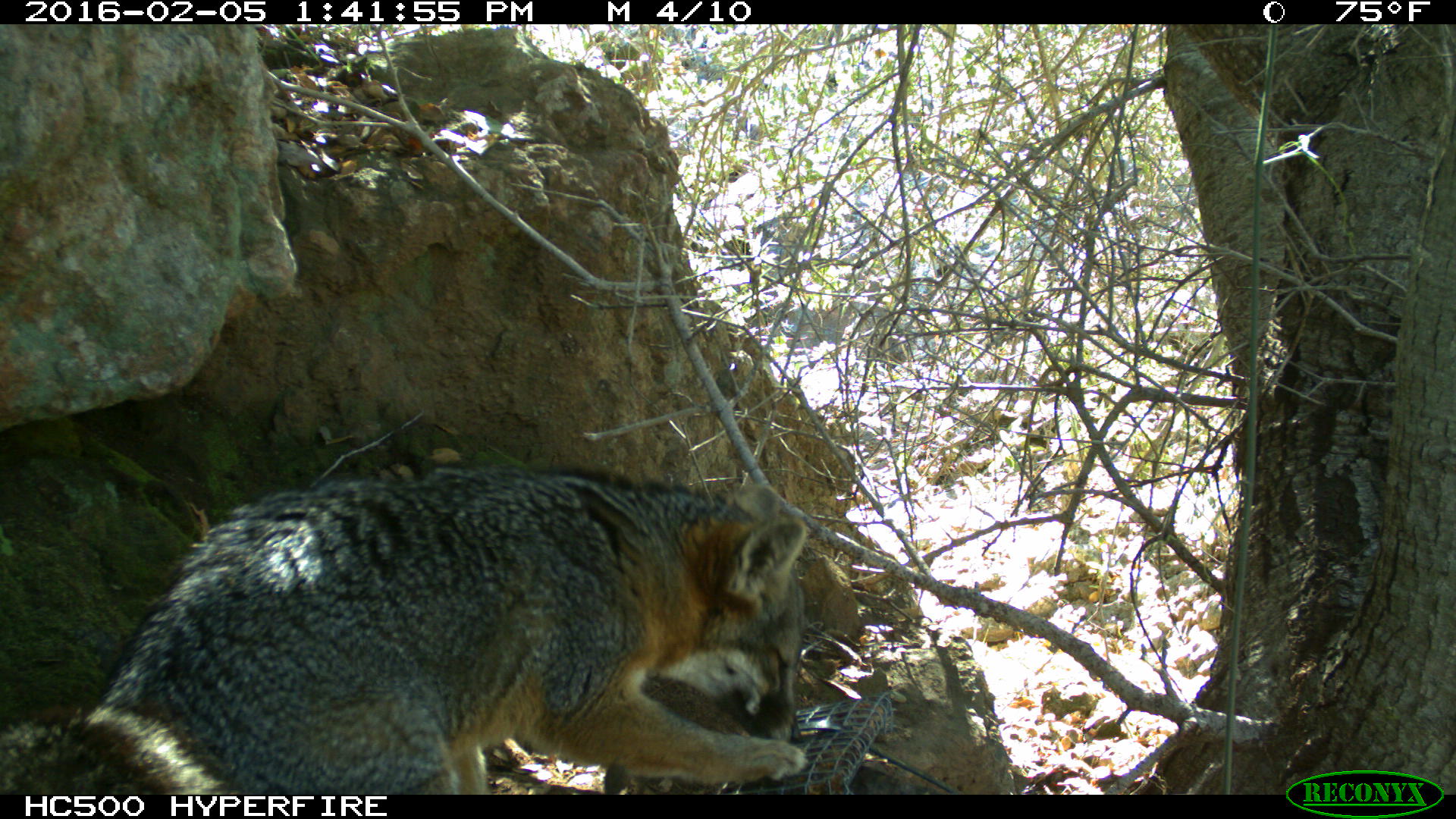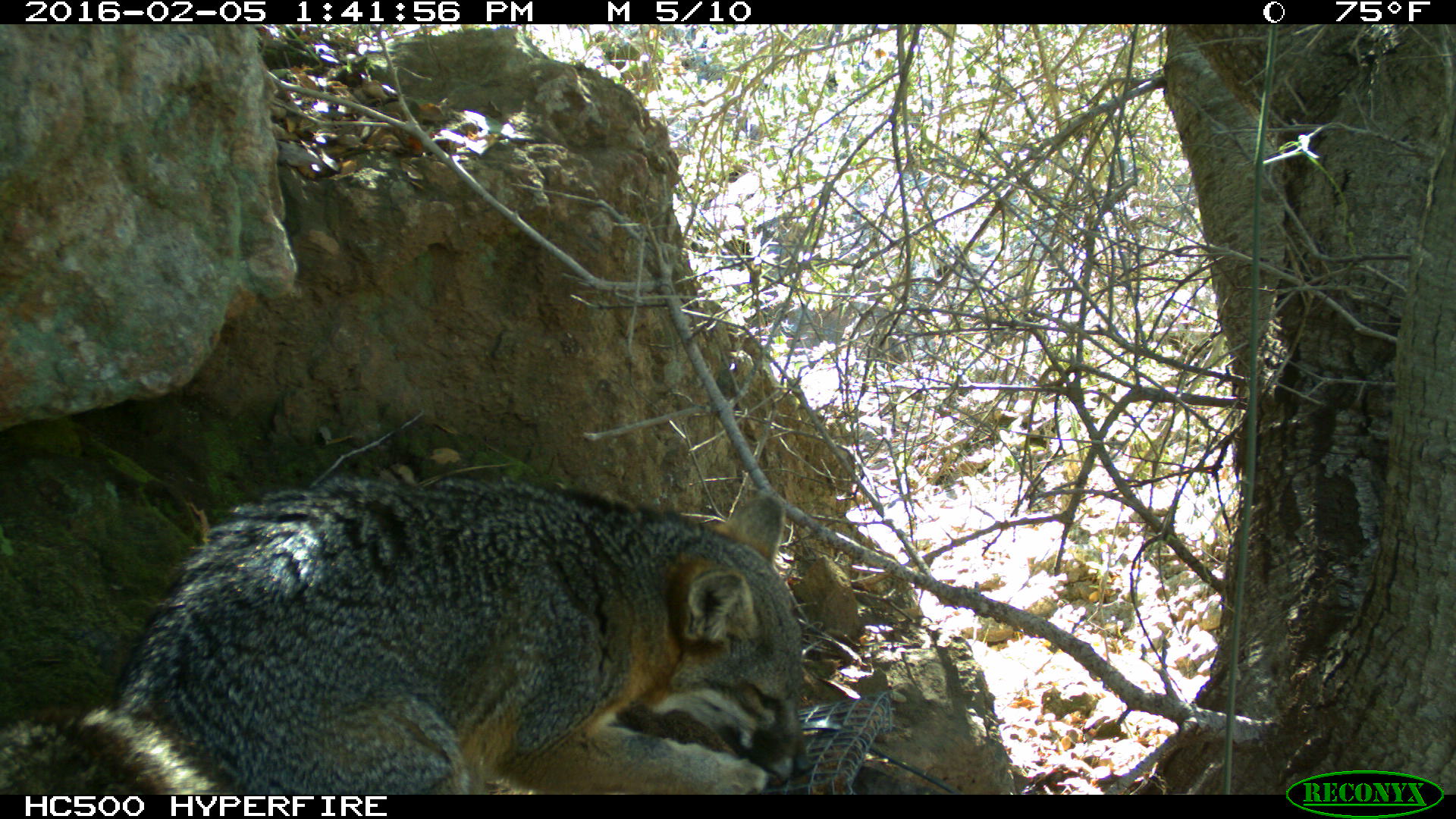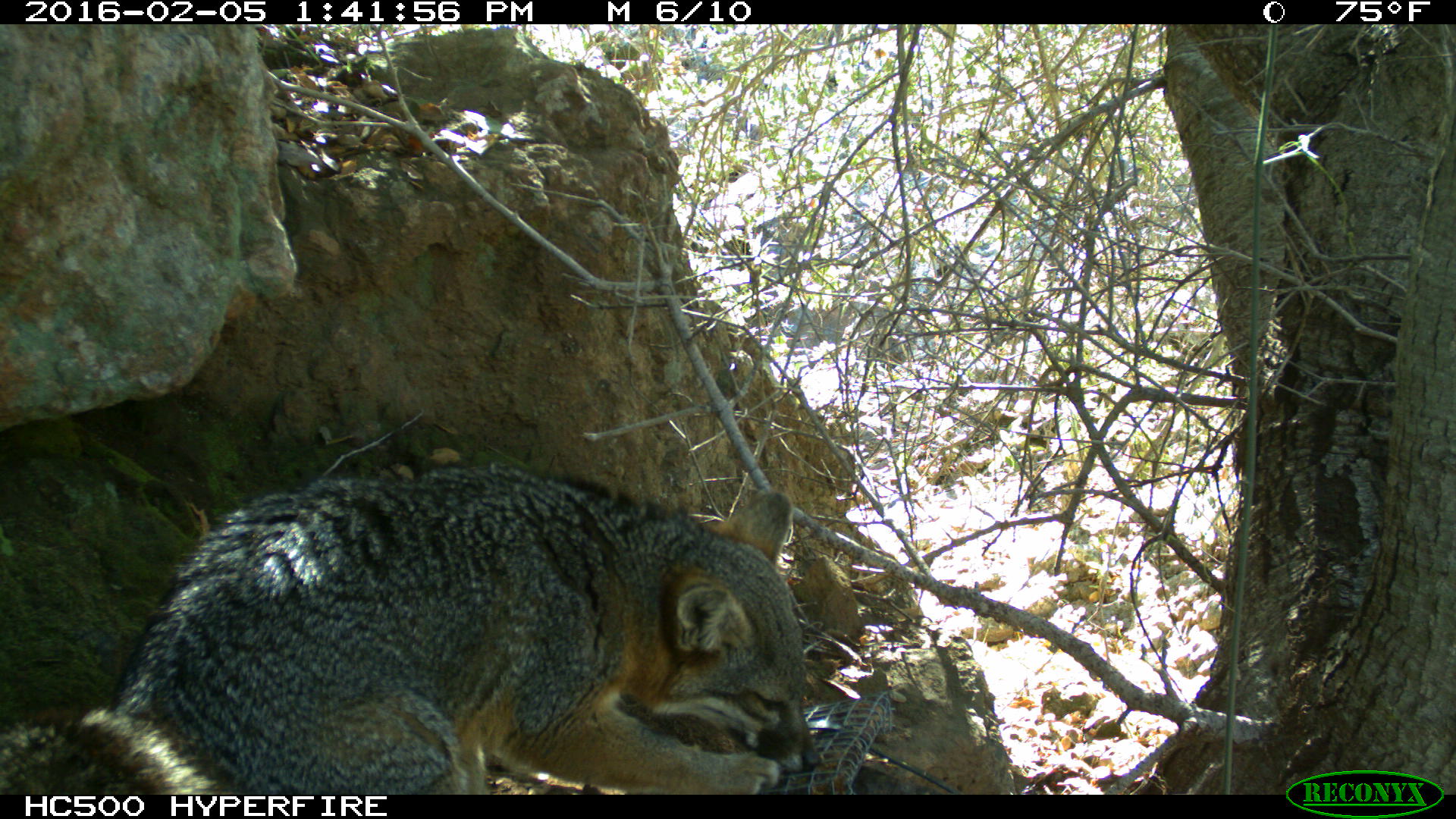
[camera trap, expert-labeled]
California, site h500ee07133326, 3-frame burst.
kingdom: Animalia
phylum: Chordata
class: Mammalia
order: Carnivora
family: Canidae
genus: Urocyon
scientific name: Urocyon littoralis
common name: island fox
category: fox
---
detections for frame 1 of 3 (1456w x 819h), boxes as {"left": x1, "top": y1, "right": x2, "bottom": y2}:
fox: {"left": 0, "top": 466, "right": 808, "bottom": 793}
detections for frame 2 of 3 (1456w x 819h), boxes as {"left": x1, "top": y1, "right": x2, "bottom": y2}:
fox: {"left": 0, "top": 476, "right": 815, "bottom": 794}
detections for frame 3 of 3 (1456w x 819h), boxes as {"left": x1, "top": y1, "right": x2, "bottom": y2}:
fox: {"left": 0, "top": 460, "right": 822, "bottom": 795}